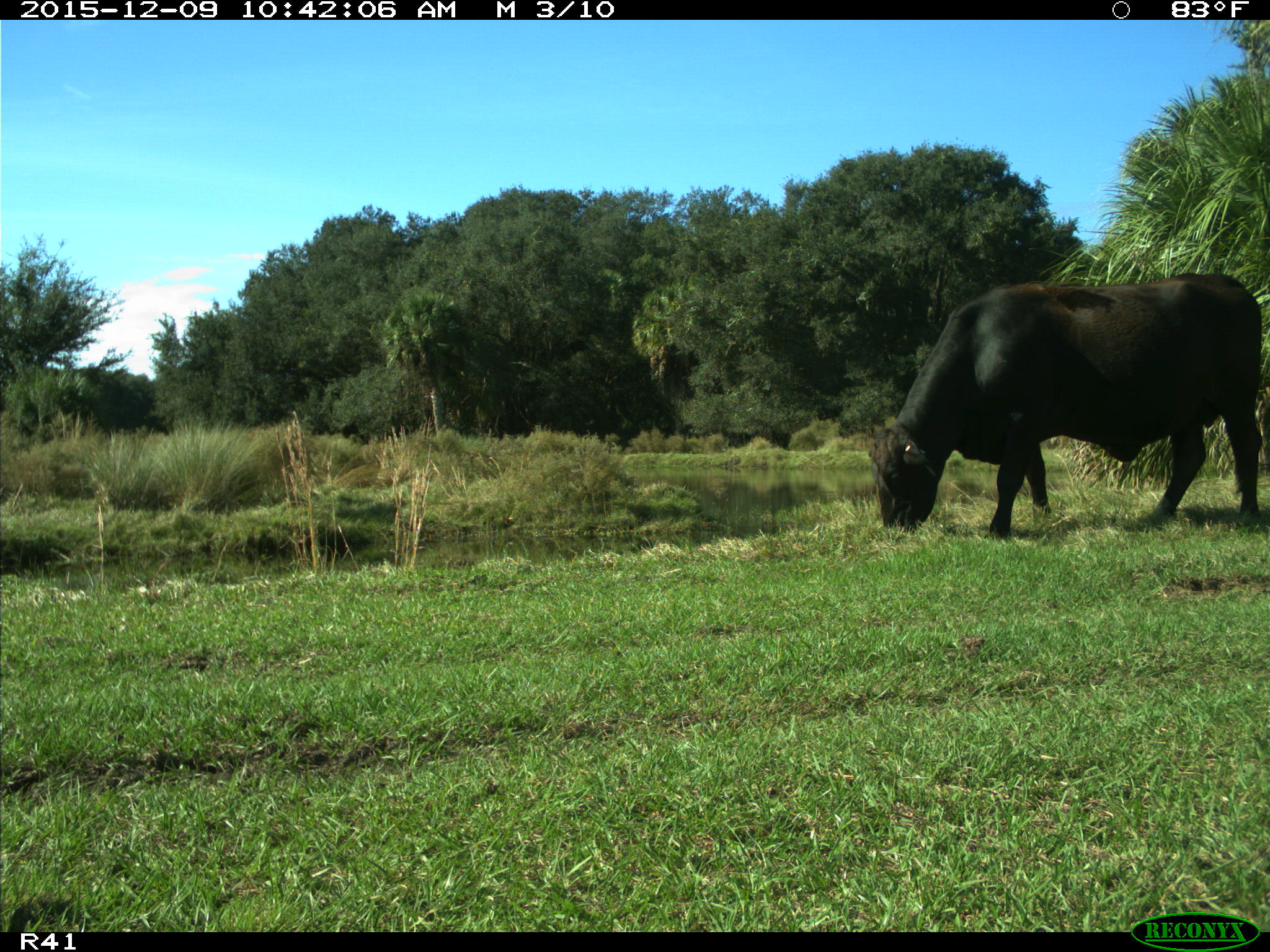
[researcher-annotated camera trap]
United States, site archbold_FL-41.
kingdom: Animalia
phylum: Chordata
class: Mammalia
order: Artiodactyla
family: Bovidae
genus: Bos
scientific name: Bos taurus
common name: domestic cow